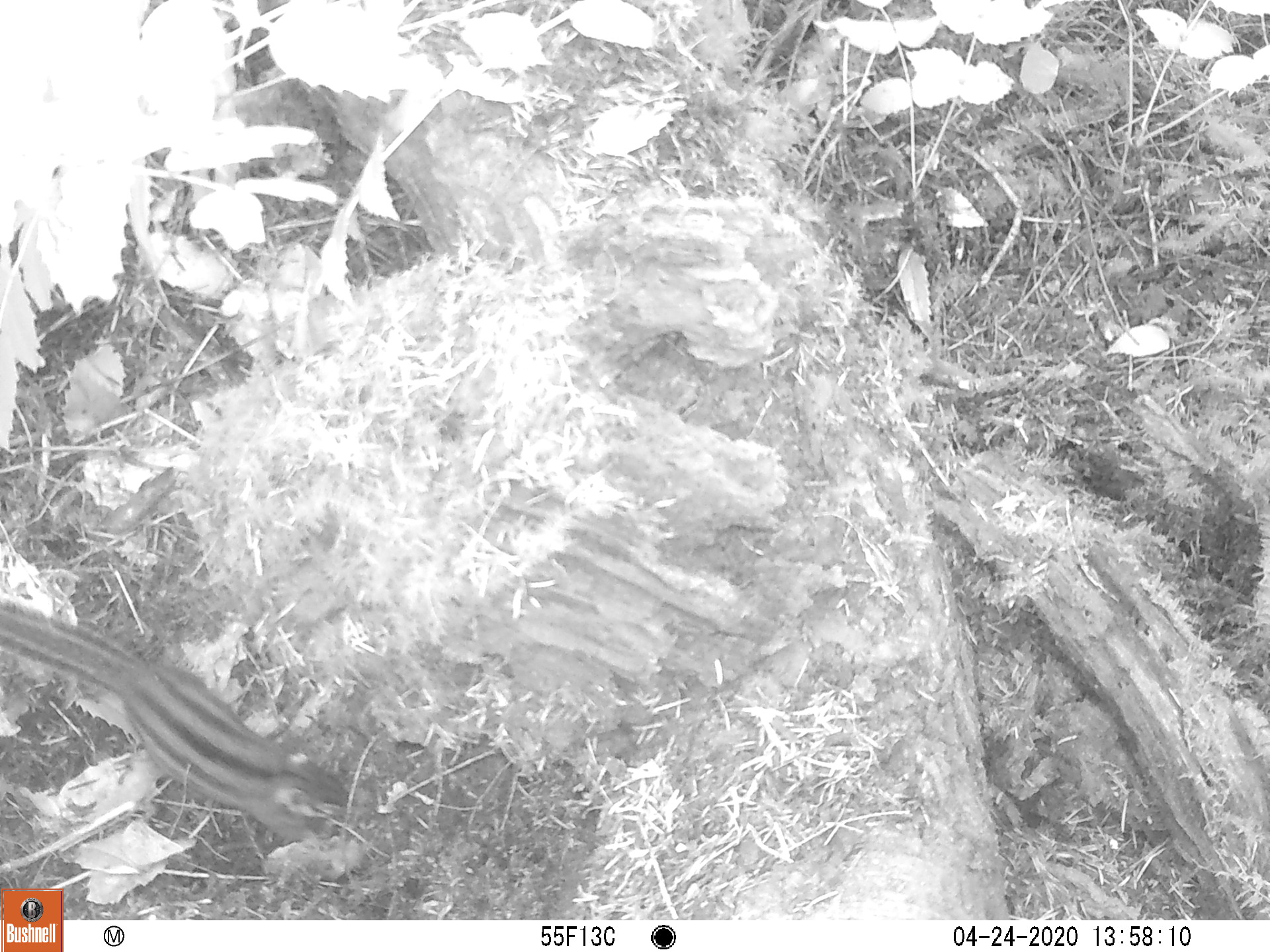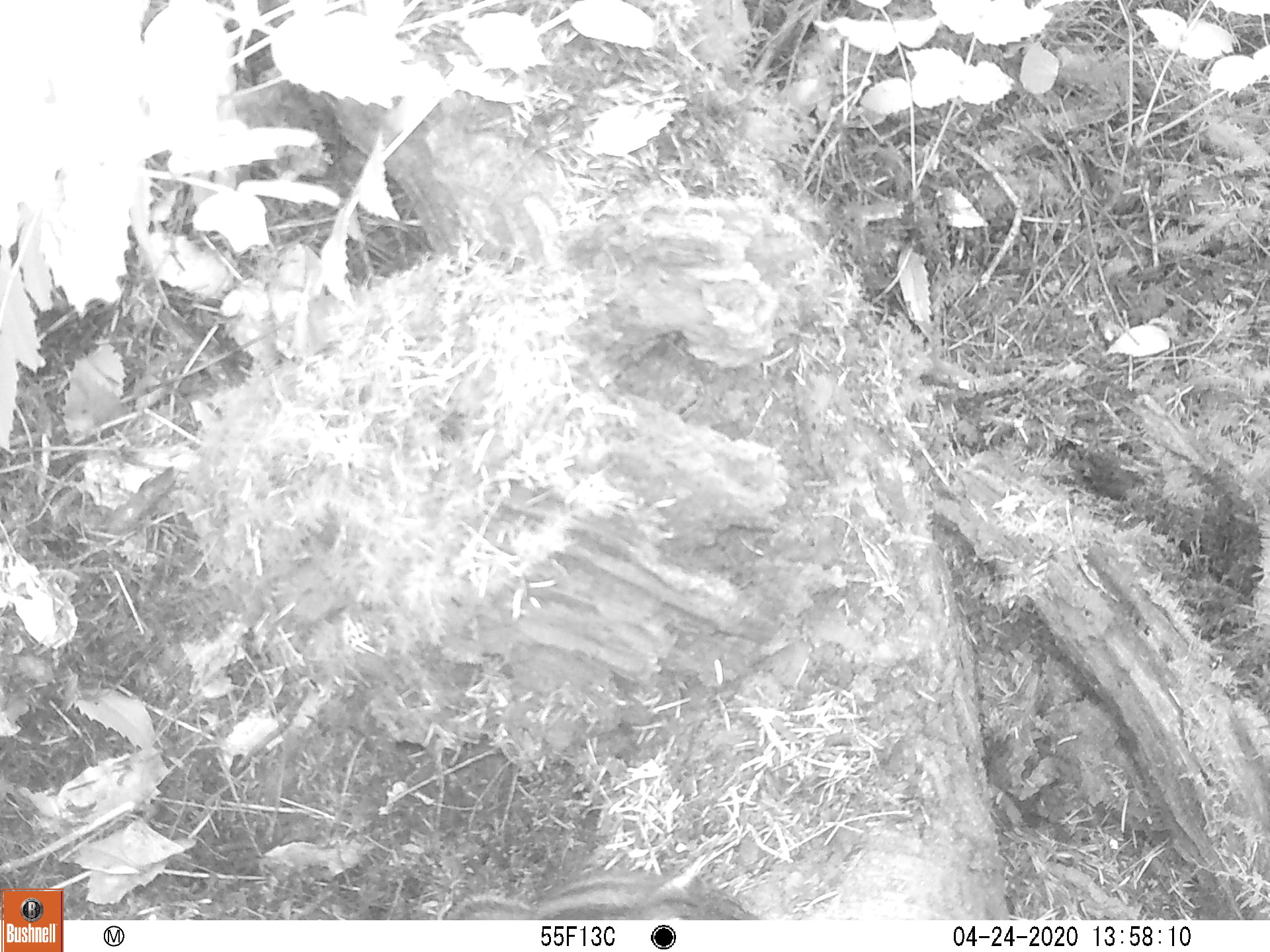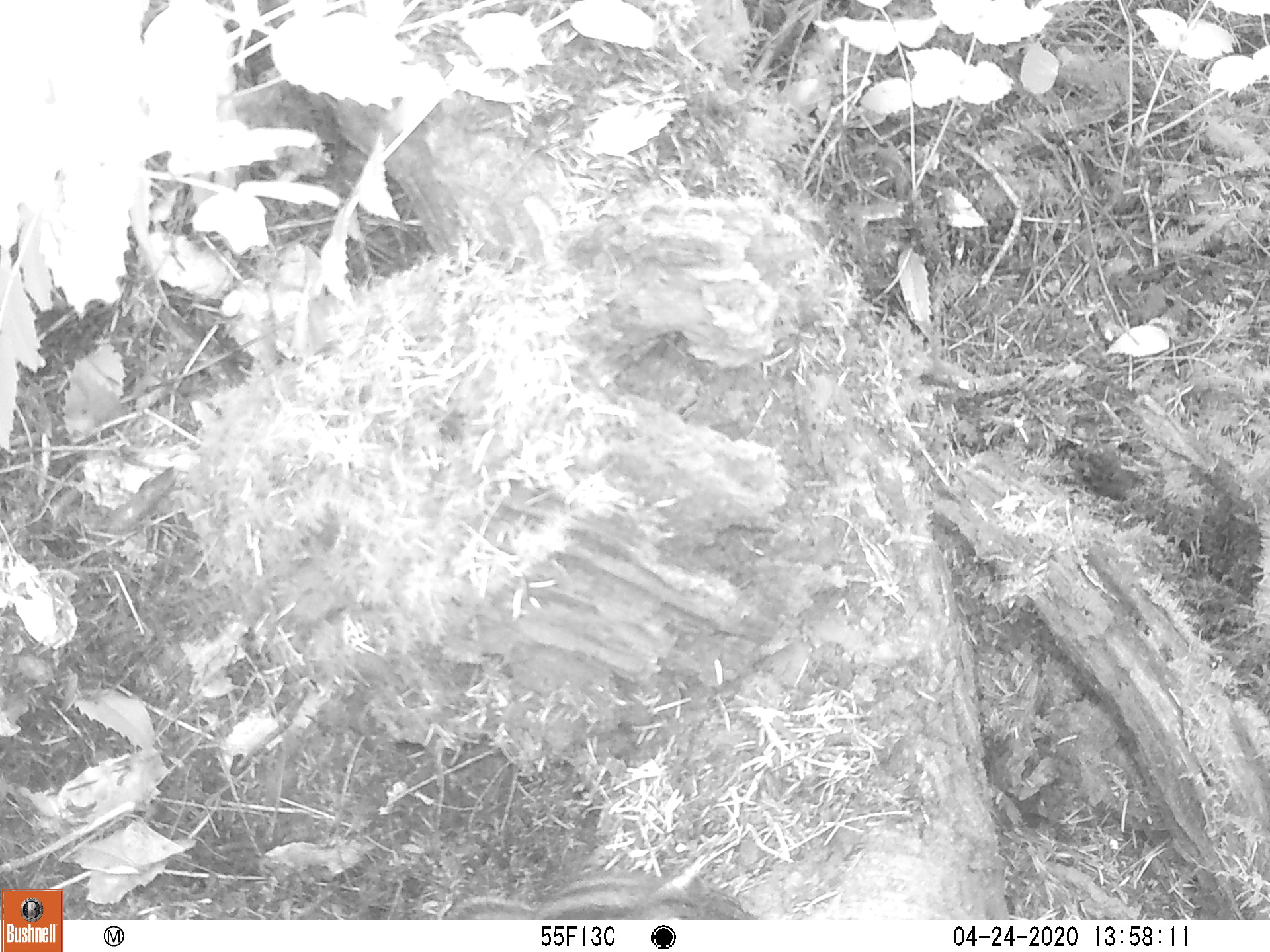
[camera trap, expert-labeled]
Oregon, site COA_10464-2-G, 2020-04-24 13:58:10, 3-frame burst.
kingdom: Animalia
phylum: Chordata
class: Mammalia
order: Rodentia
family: Sciuridae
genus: Neotamias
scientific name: Neotamias townsendii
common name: townsend's chipmunk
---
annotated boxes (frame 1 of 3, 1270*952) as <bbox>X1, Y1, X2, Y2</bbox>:
townsend's chipmunk: <bbox>3, 593, 357, 851</bbox>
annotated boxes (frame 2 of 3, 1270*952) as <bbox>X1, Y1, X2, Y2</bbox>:
townsend's chipmunk: <bbox>439, 864, 752, 916</bbox>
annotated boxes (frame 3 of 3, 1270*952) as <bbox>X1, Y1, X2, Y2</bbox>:
townsend's chipmunk: <bbox>438, 867, 757, 917</bbox>